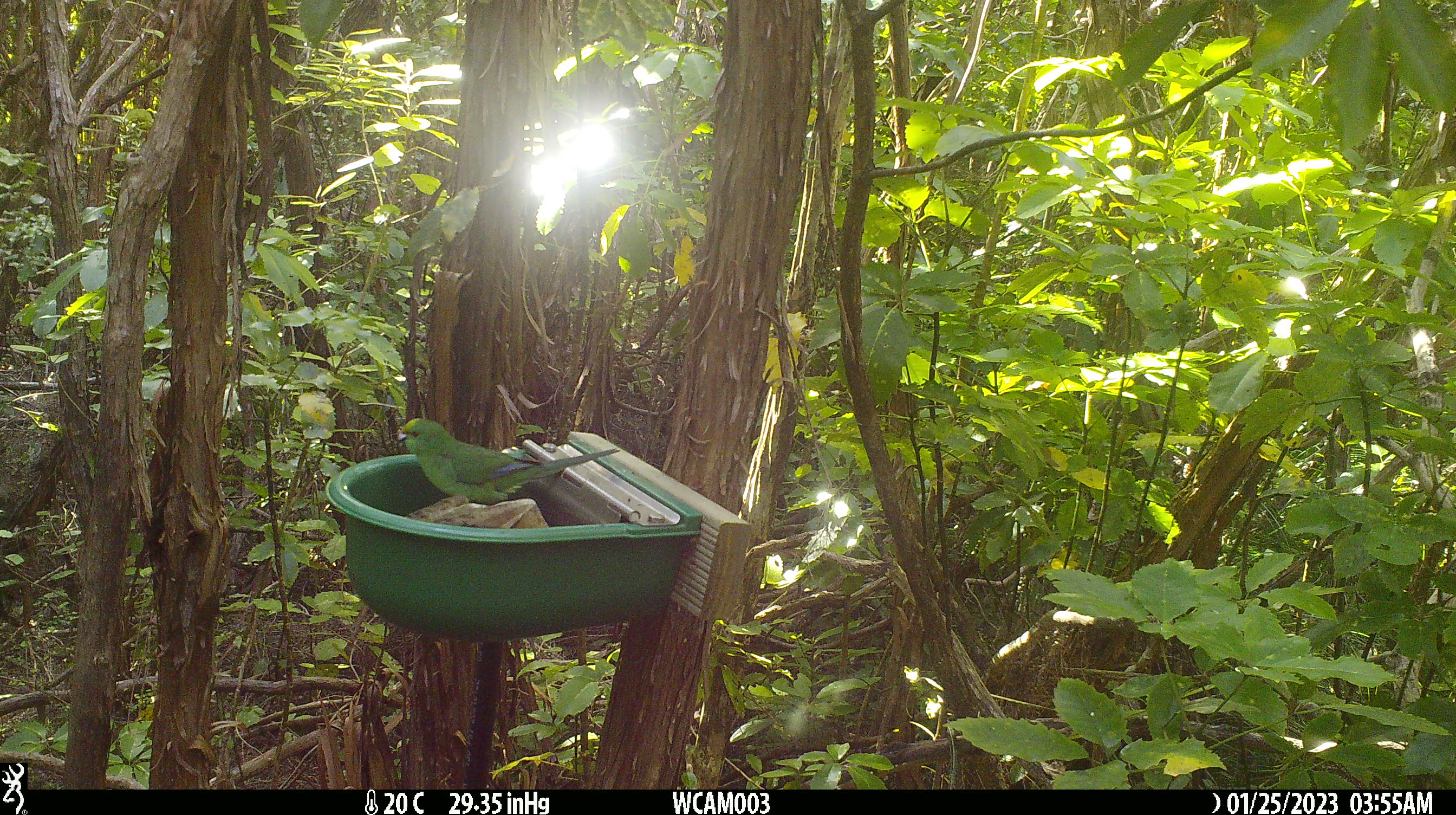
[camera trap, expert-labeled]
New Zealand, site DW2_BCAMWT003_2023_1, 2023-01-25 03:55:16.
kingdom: Animalia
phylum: Chordata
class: Aves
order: Psittaciformes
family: Psittaculidae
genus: Cyanoramphus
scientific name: Cyanoramphus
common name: parakeet